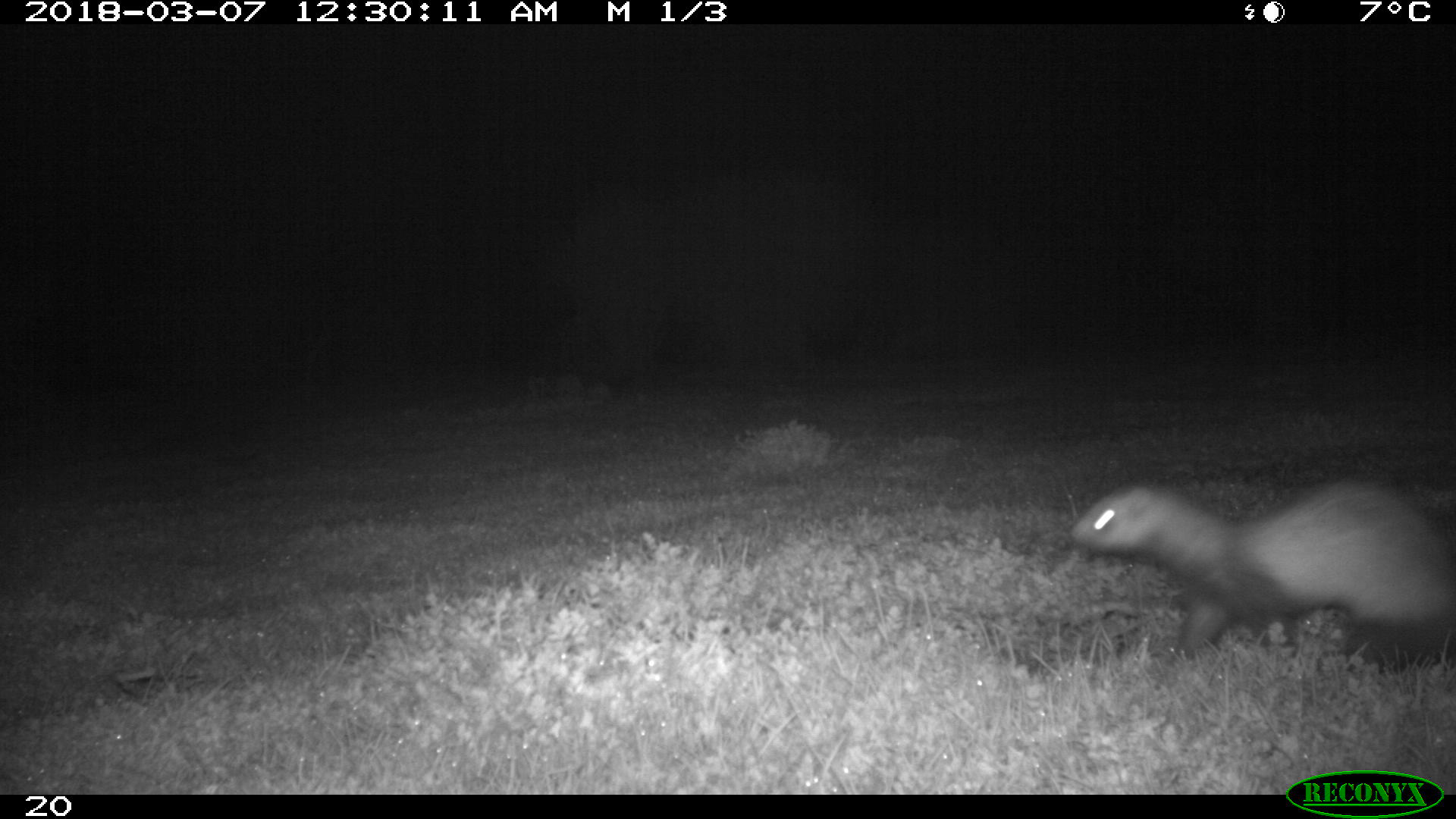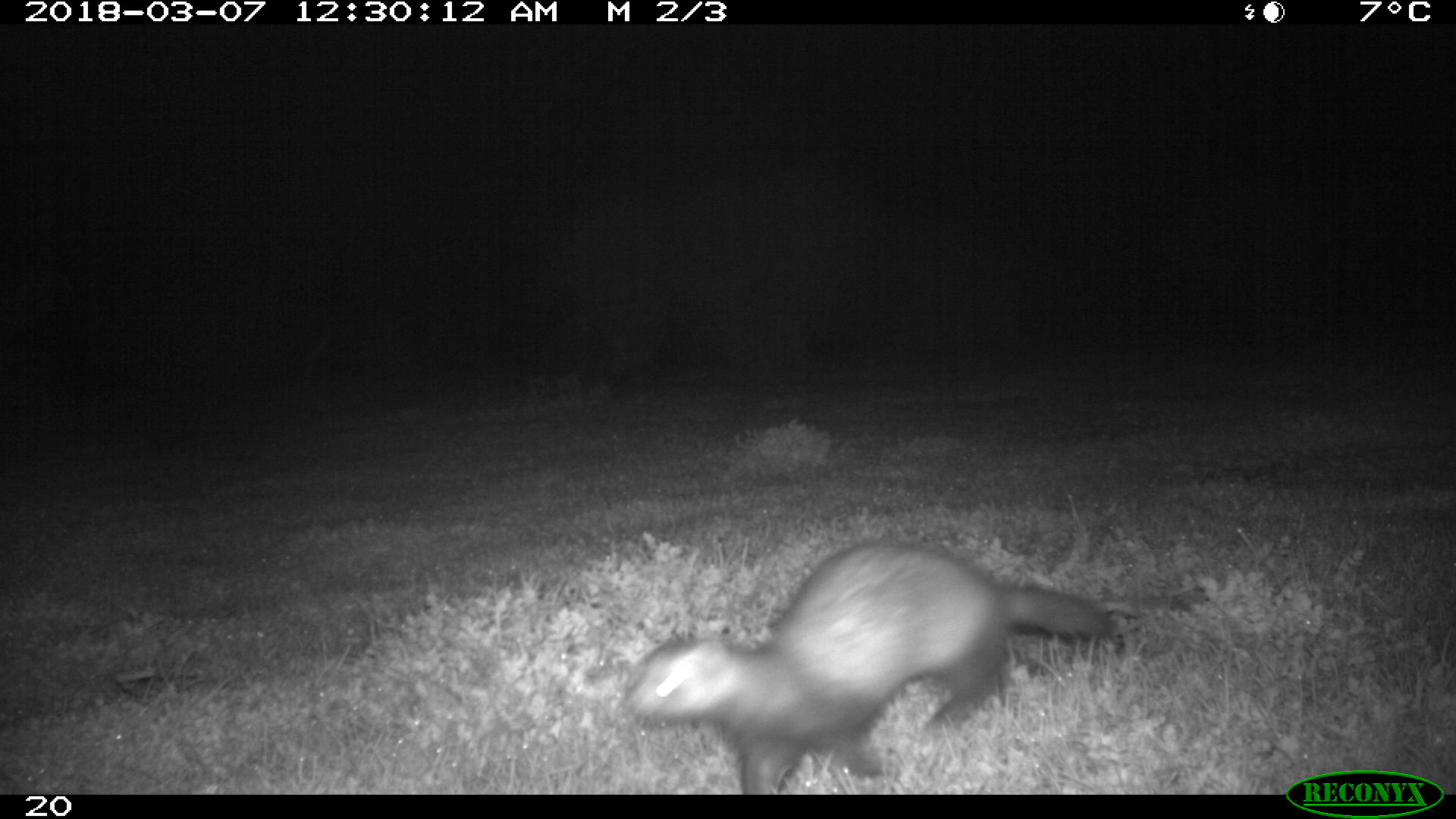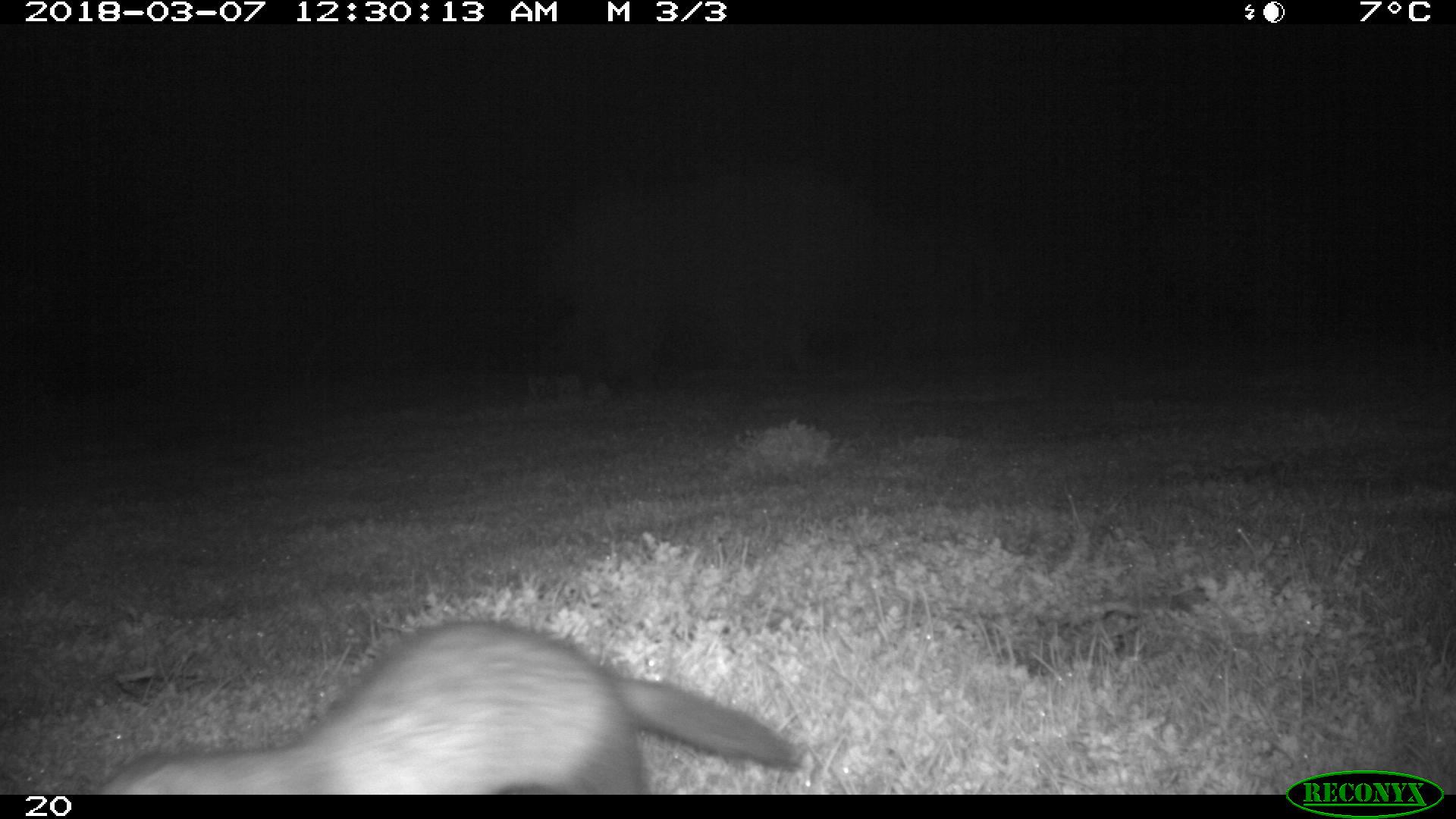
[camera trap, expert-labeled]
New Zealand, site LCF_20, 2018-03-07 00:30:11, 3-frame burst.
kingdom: Animalia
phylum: Chordata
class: Mammalia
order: Carnivora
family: Mustelidae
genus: Mustela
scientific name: Mustela furo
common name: ferret